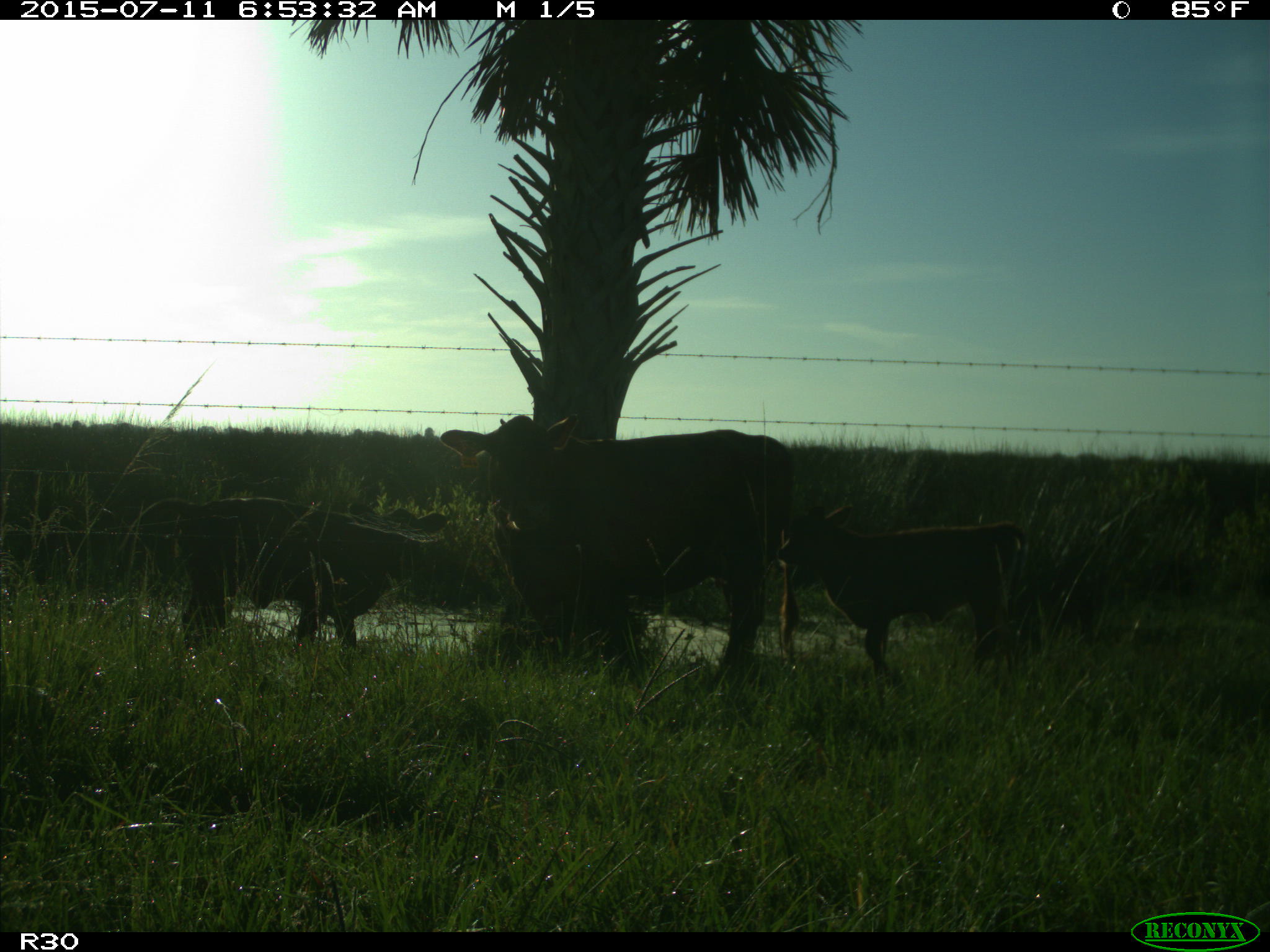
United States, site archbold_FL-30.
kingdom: Animalia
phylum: Chordata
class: Mammalia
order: Artiodactyla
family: Bovidae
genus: Bos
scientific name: Bos taurus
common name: domestic cow